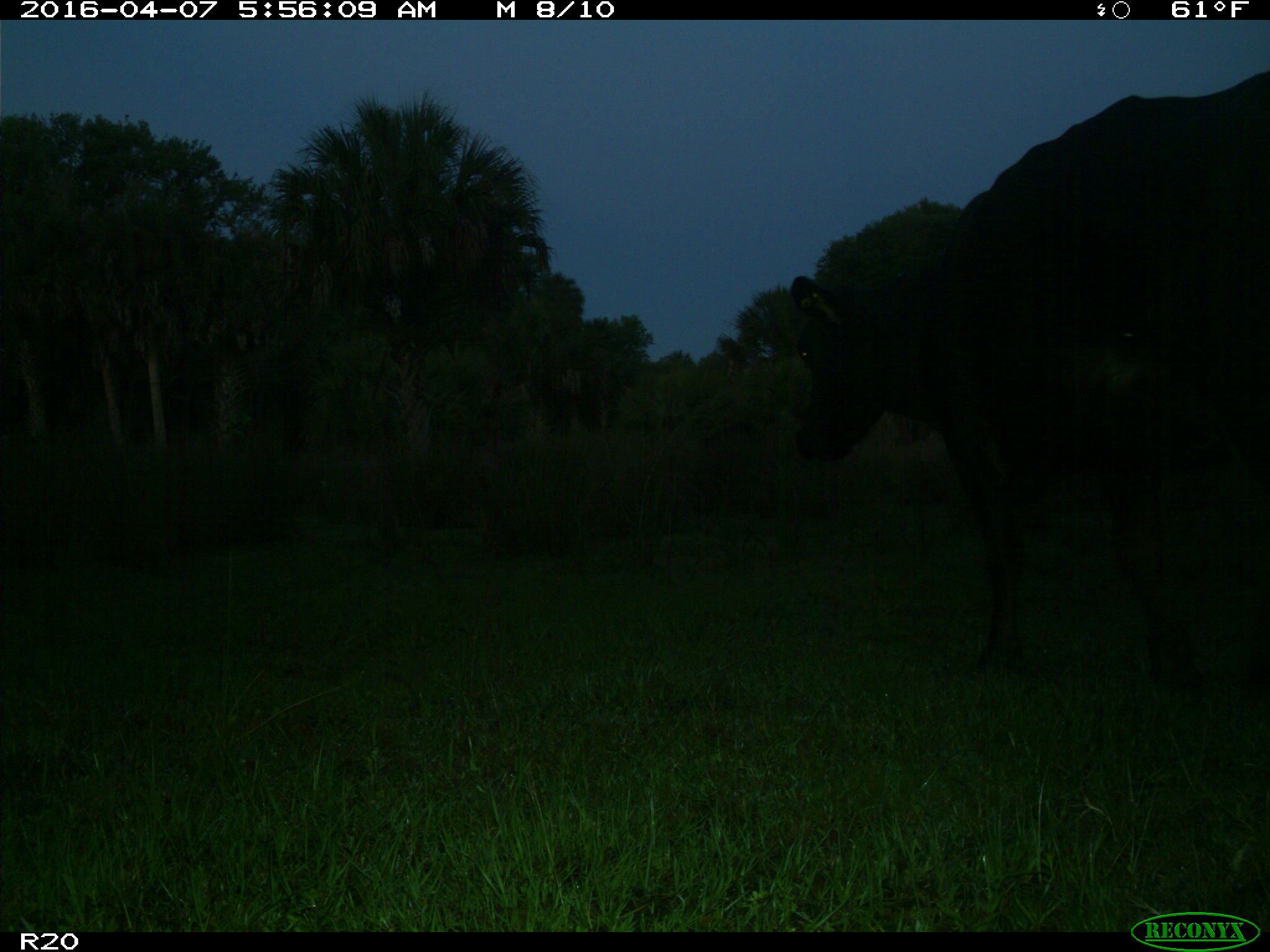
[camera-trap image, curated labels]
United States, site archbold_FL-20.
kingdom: Animalia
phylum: Chordata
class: Mammalia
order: Artiodactyla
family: Bovidae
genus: Bos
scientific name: Bos taurus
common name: domestic cow